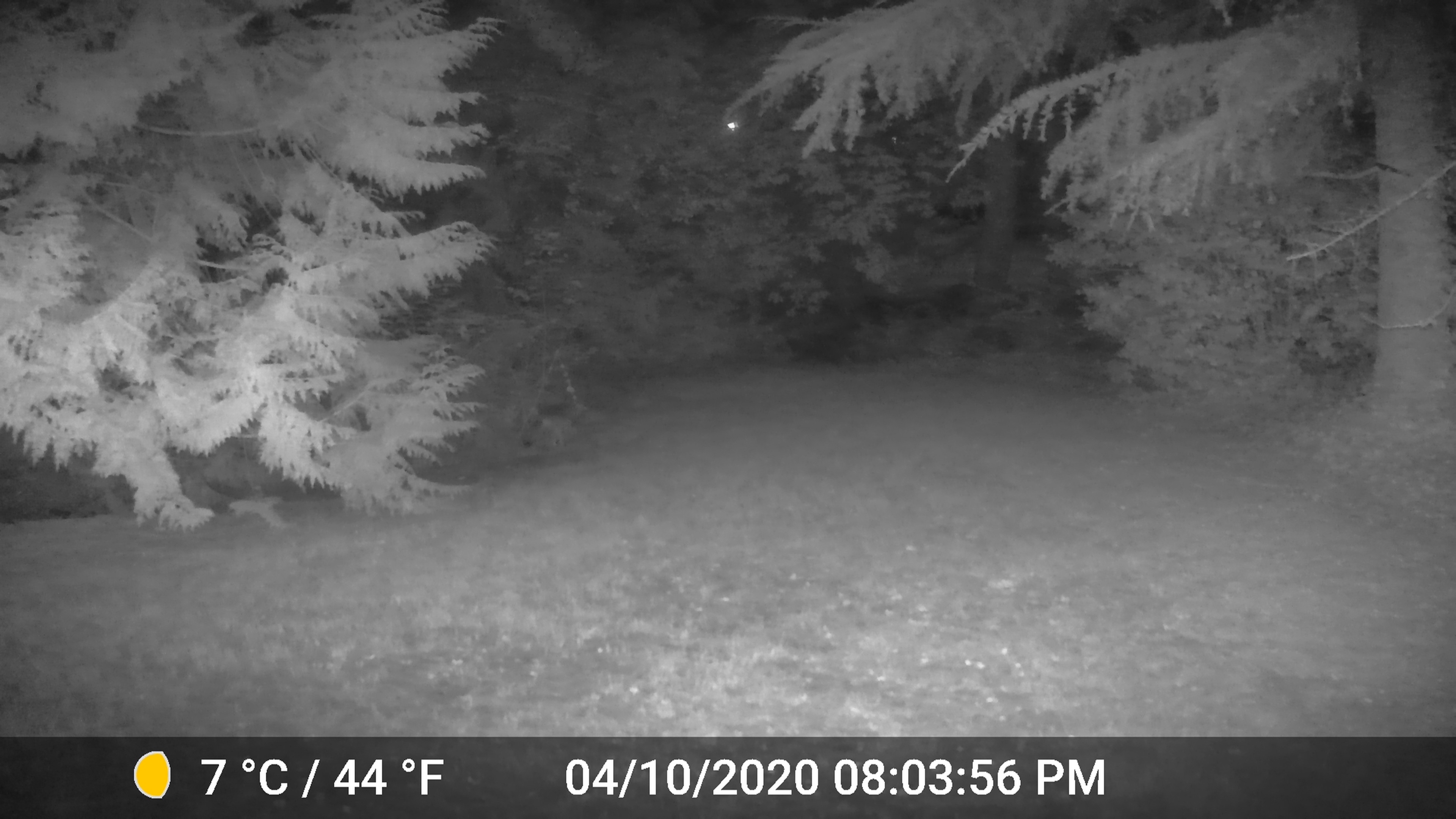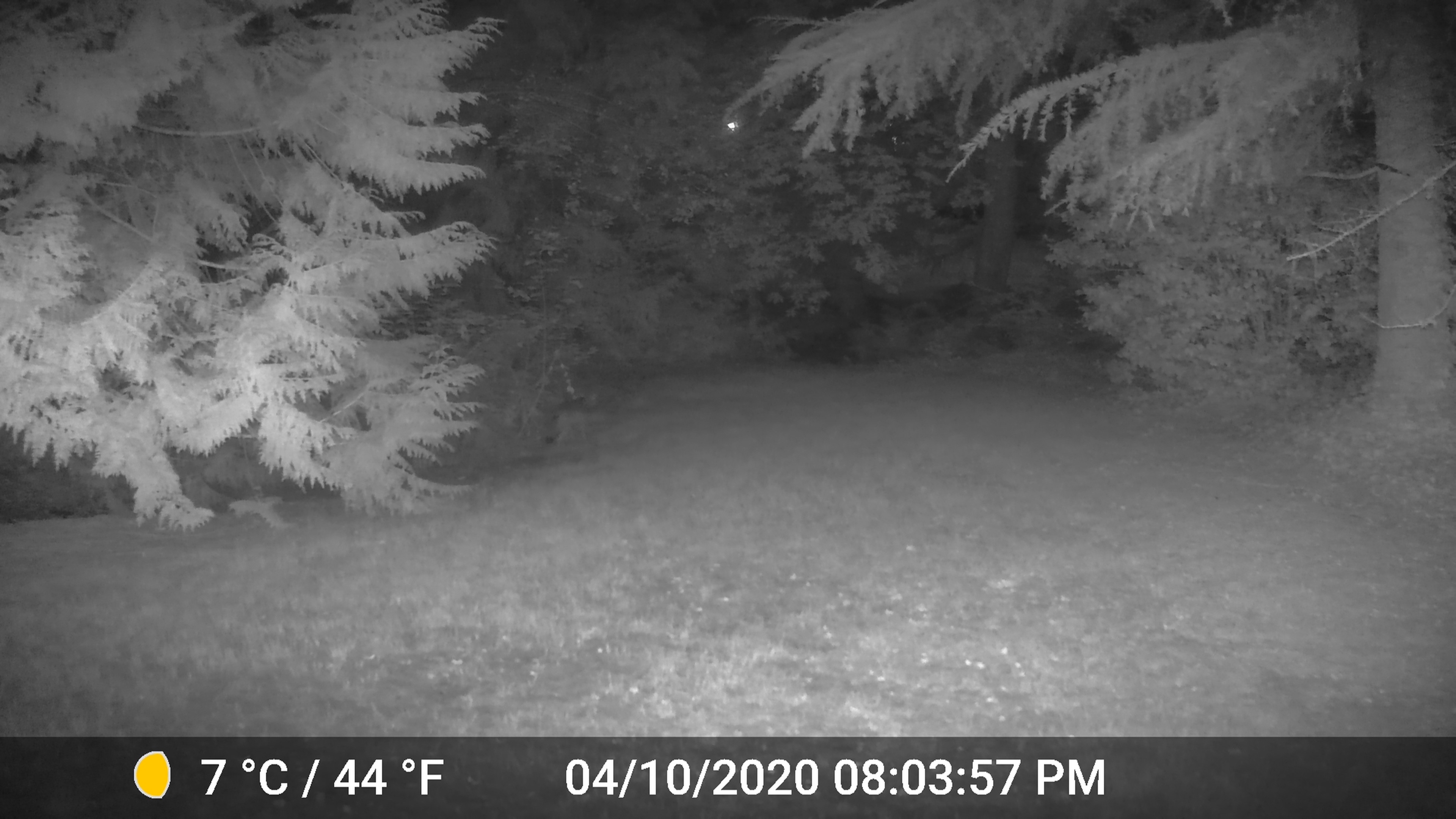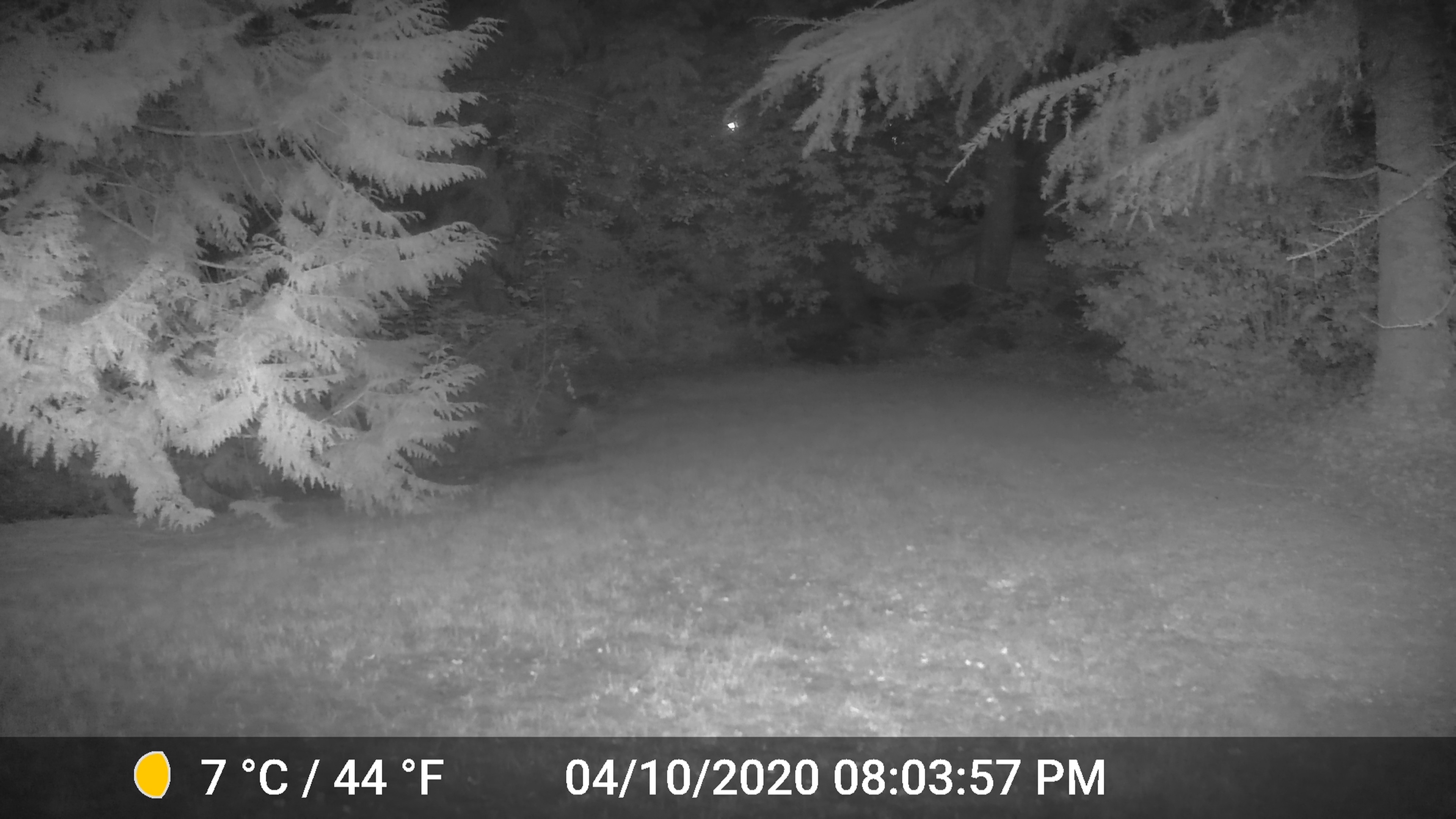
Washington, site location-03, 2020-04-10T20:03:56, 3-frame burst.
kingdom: Animalia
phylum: Chordata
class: Mammalia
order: Carnivora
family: Canidae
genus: Canis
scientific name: Canis latrans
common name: coyote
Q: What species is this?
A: Coyote (Canis latrans).